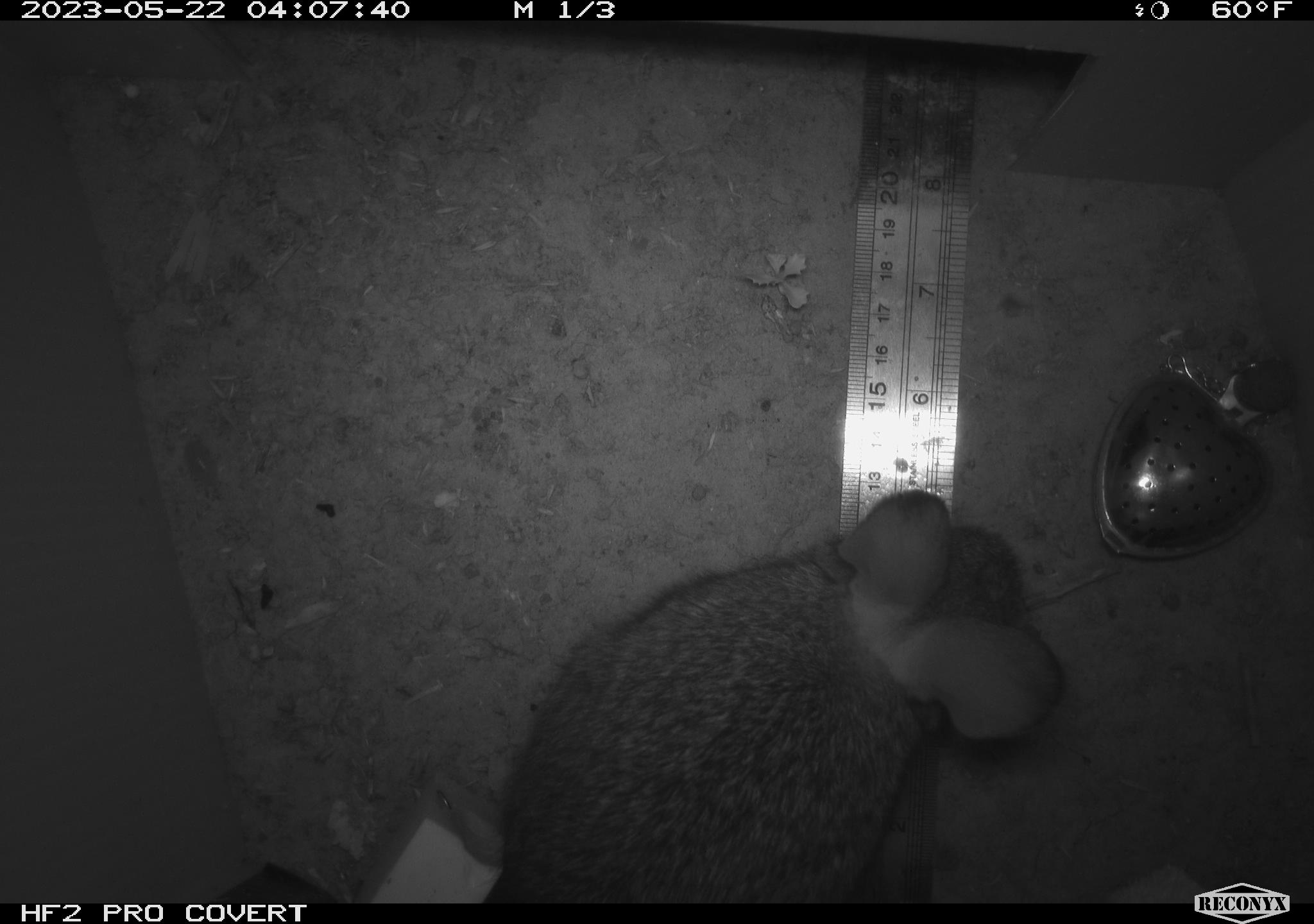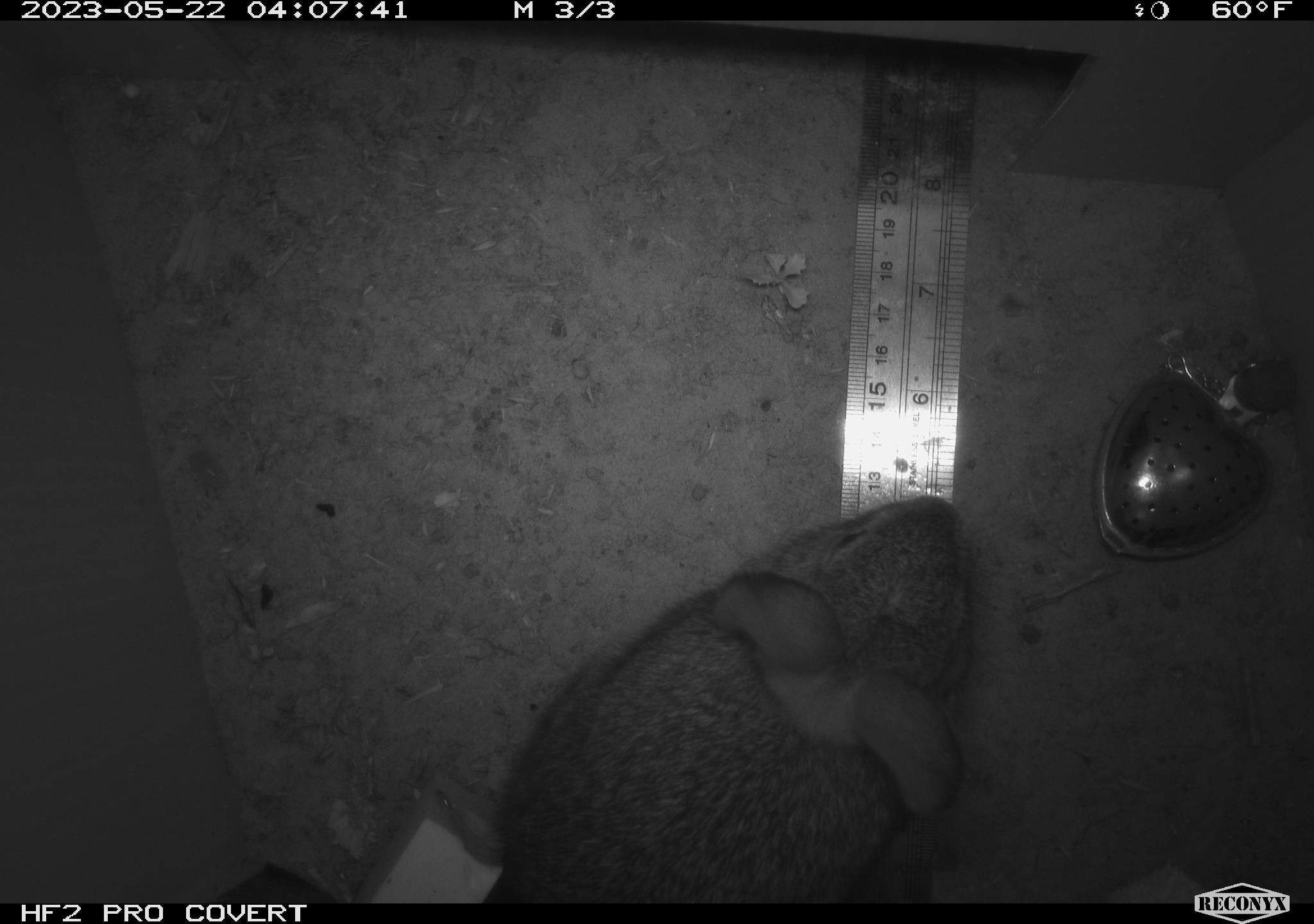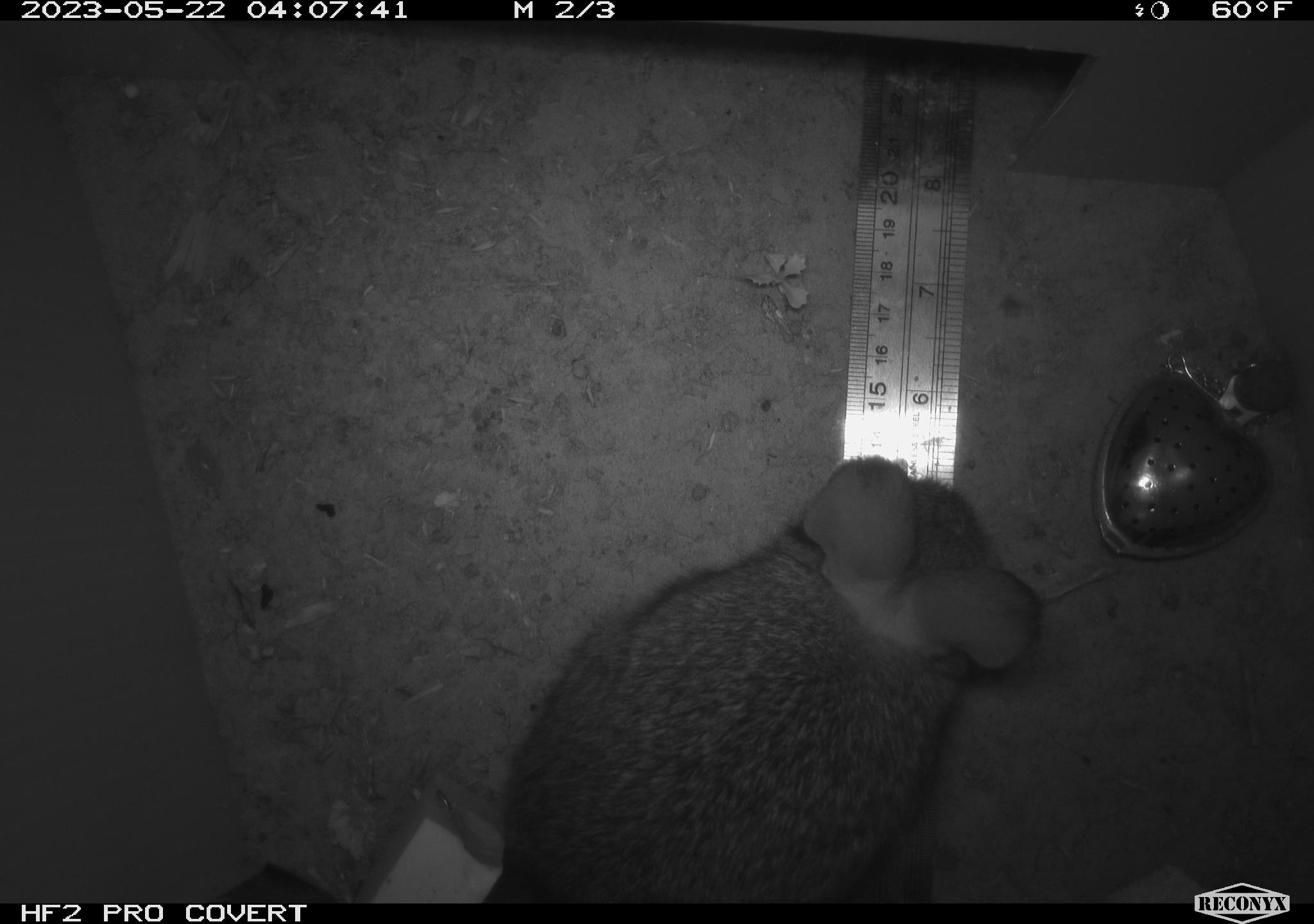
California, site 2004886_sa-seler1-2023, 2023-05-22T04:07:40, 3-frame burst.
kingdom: Animalia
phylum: Chordata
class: Mammalia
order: Lagomorpha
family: Leporidae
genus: Sylvilagus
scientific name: Sylvilagus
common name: cottontail rabbits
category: sylvilagus species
Sylvilagus species (cottontail rabbits) (Sylvilagus).